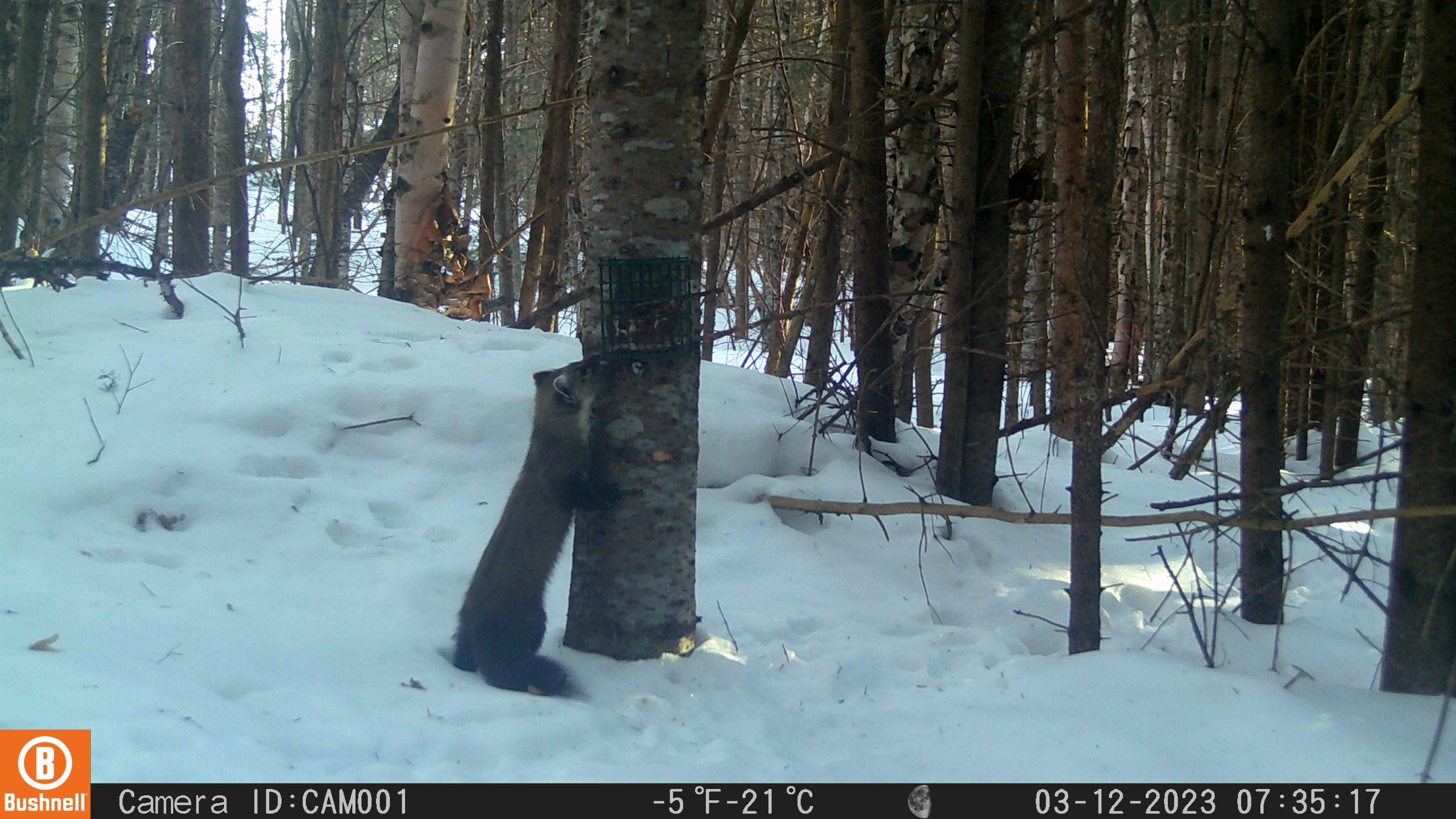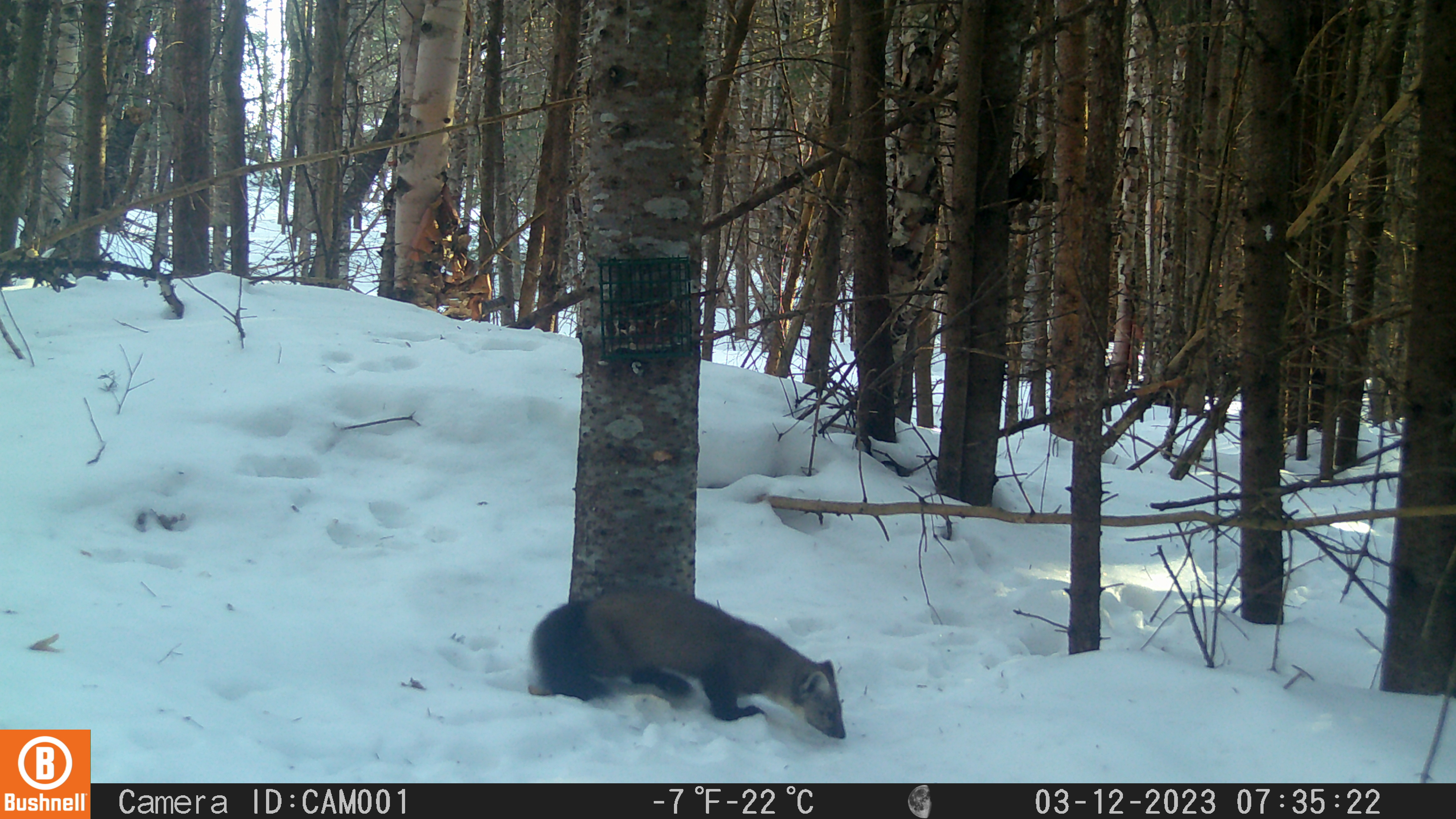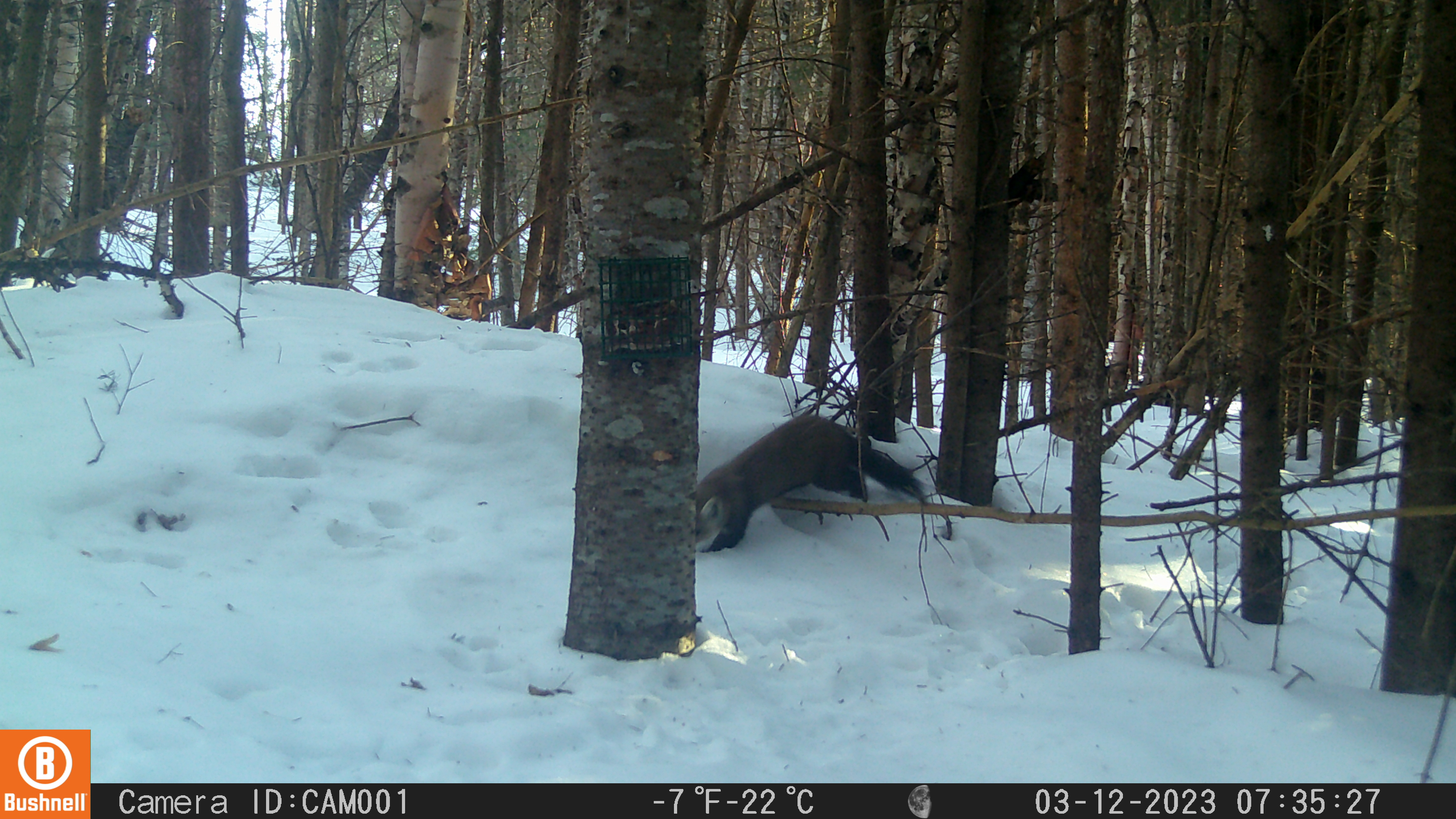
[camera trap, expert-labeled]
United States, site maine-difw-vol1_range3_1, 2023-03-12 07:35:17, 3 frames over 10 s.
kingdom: Animalia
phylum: Chordata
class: Mammalia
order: Carnivora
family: Mustelidae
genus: Martes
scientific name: Martes americana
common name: american marten